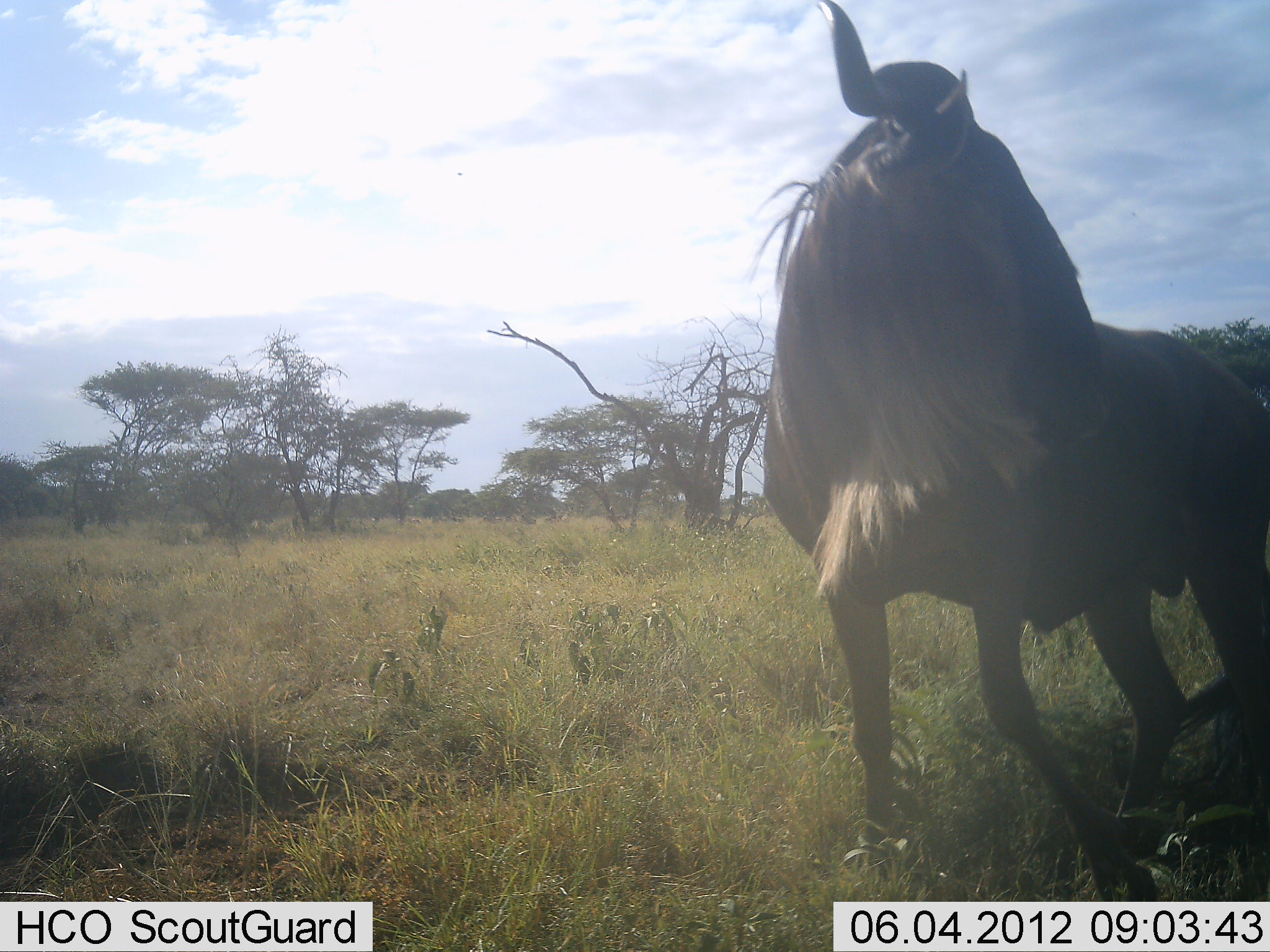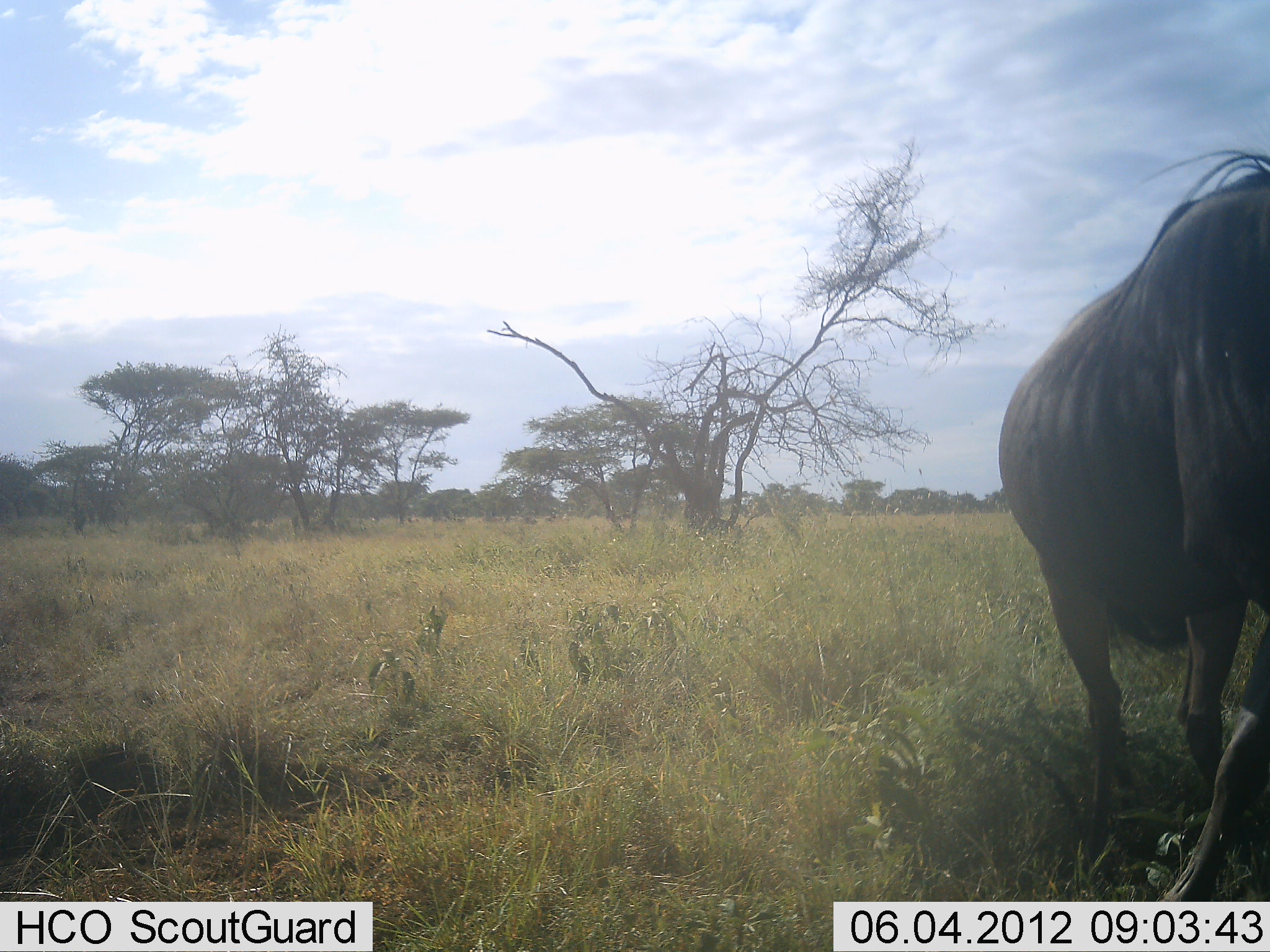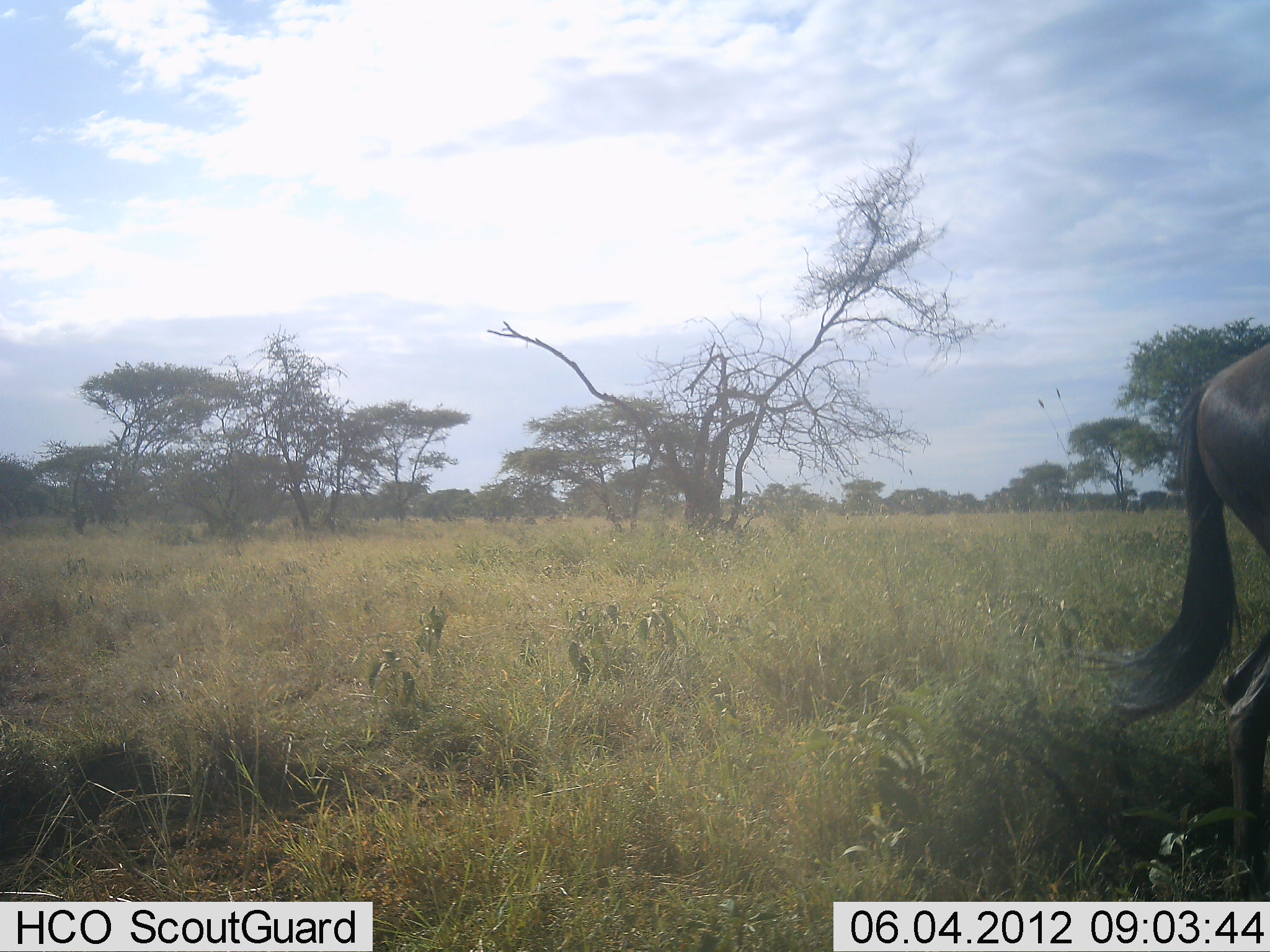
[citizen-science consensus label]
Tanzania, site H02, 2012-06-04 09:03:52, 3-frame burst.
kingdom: Animalia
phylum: Chordata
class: Mammalia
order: Artiodactyla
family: Bovidae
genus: Connochaetes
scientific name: Connochaetes taurinus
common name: blue wildebeest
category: wildebeest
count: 1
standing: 20%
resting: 0%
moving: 70%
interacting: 0%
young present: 0%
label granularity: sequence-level